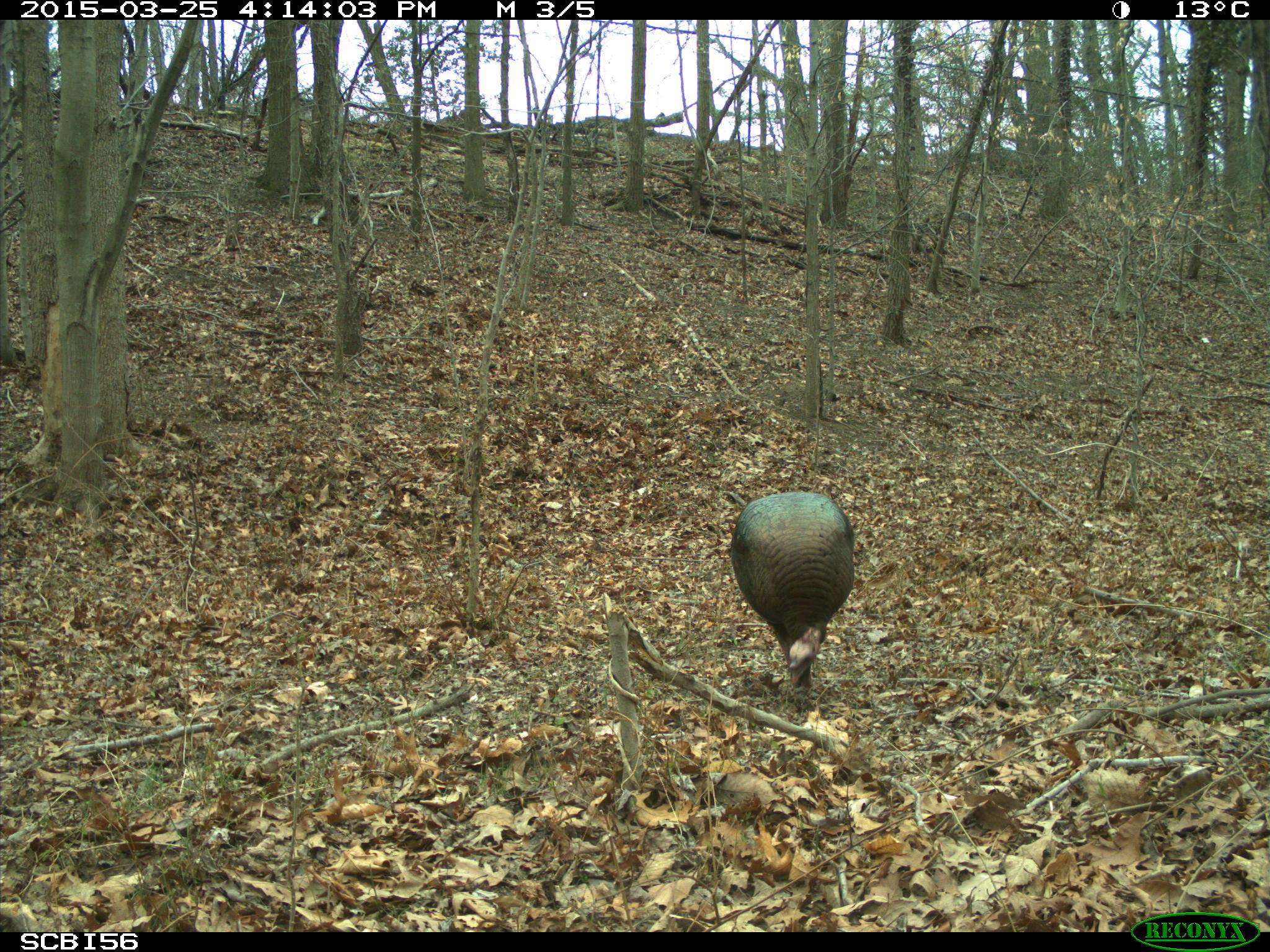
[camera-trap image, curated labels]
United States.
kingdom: Animalia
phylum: Chordata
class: Aves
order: Galliformes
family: Phasianidae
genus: Meleagris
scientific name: Meleagris gallopavo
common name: wild turkey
Wild Turkey (Meleagris gallopavo).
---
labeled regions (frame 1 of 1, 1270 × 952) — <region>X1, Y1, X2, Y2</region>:
Wild Turkey: <region>729, 484, 856, 695</region>